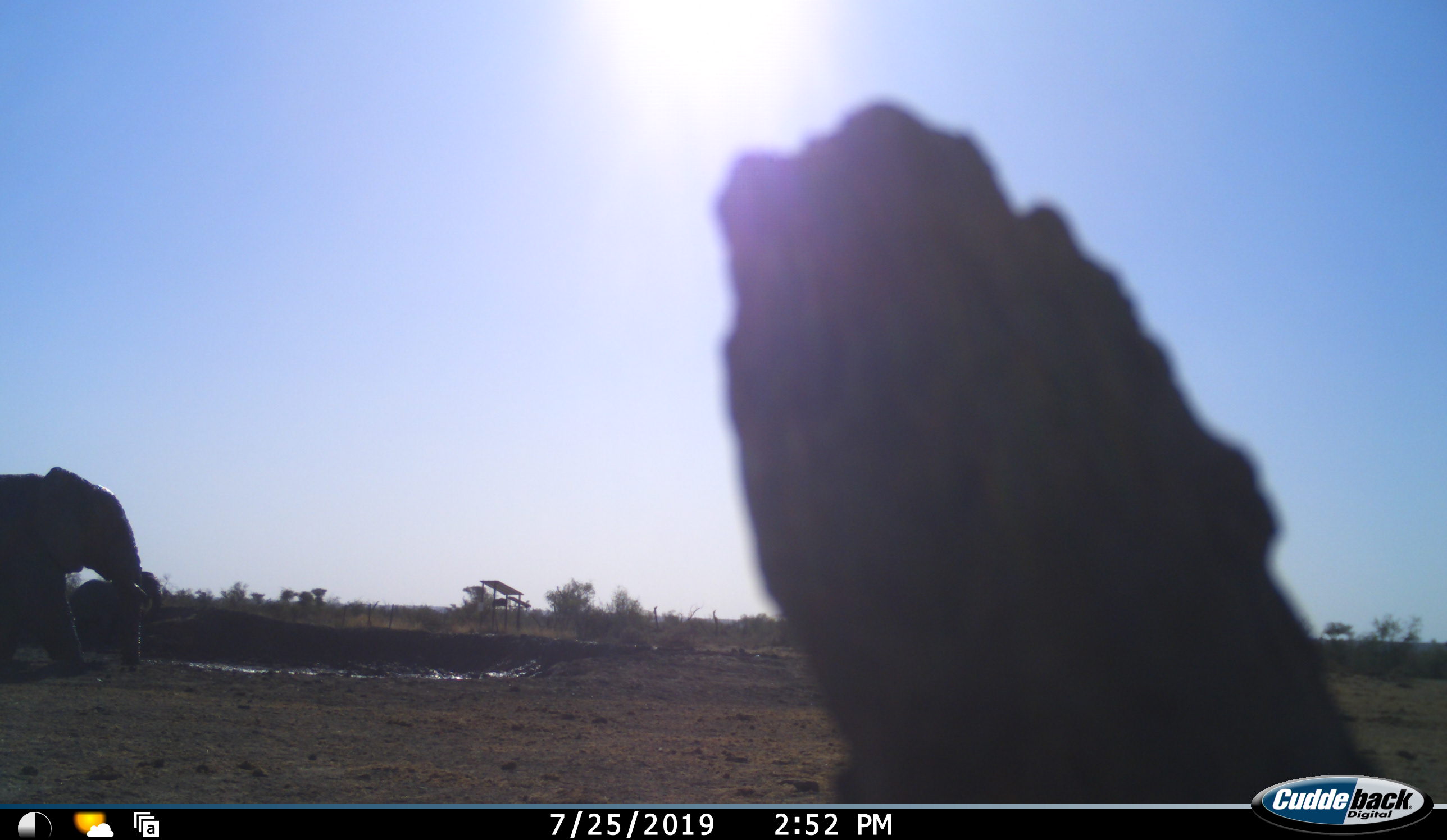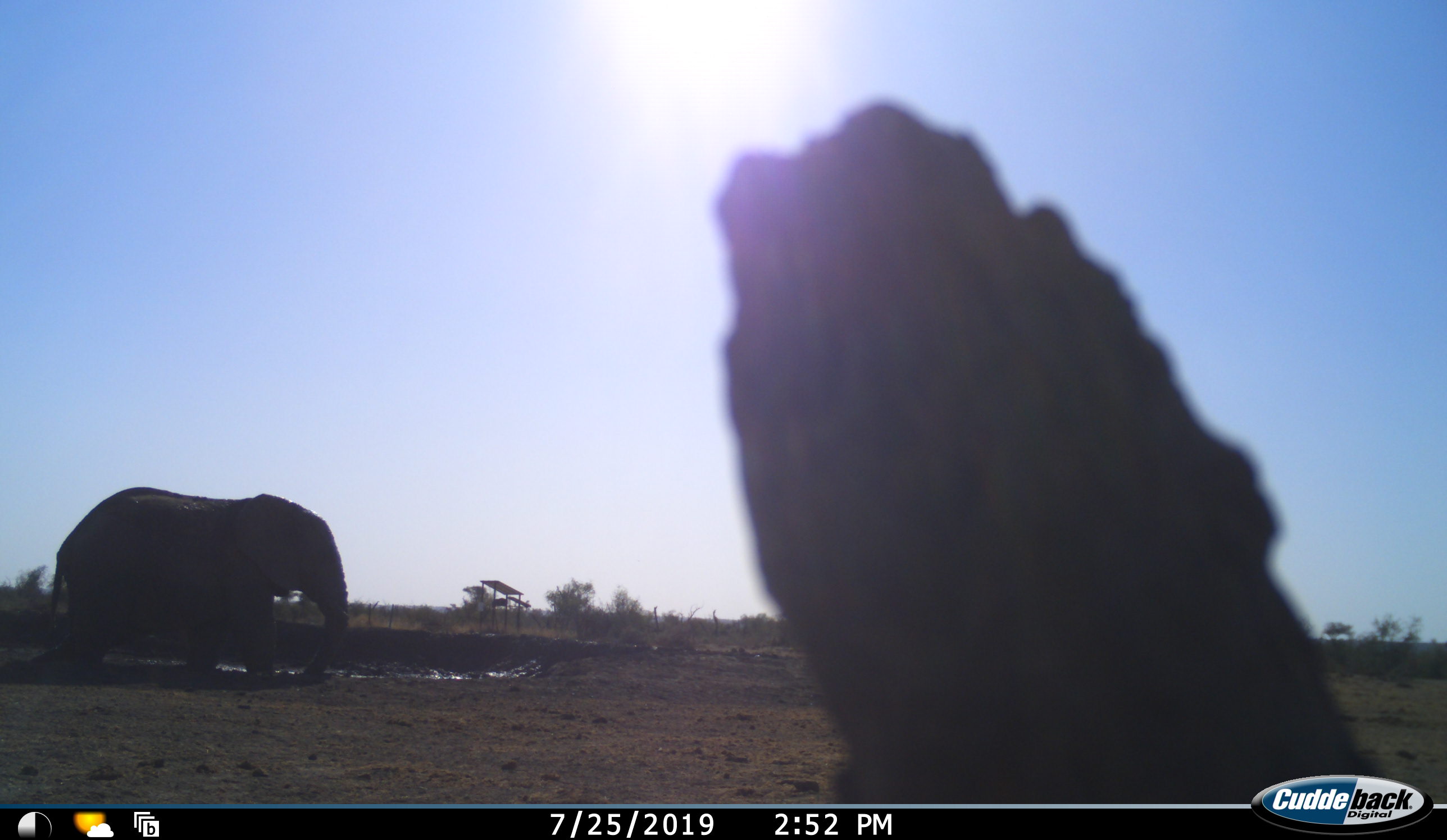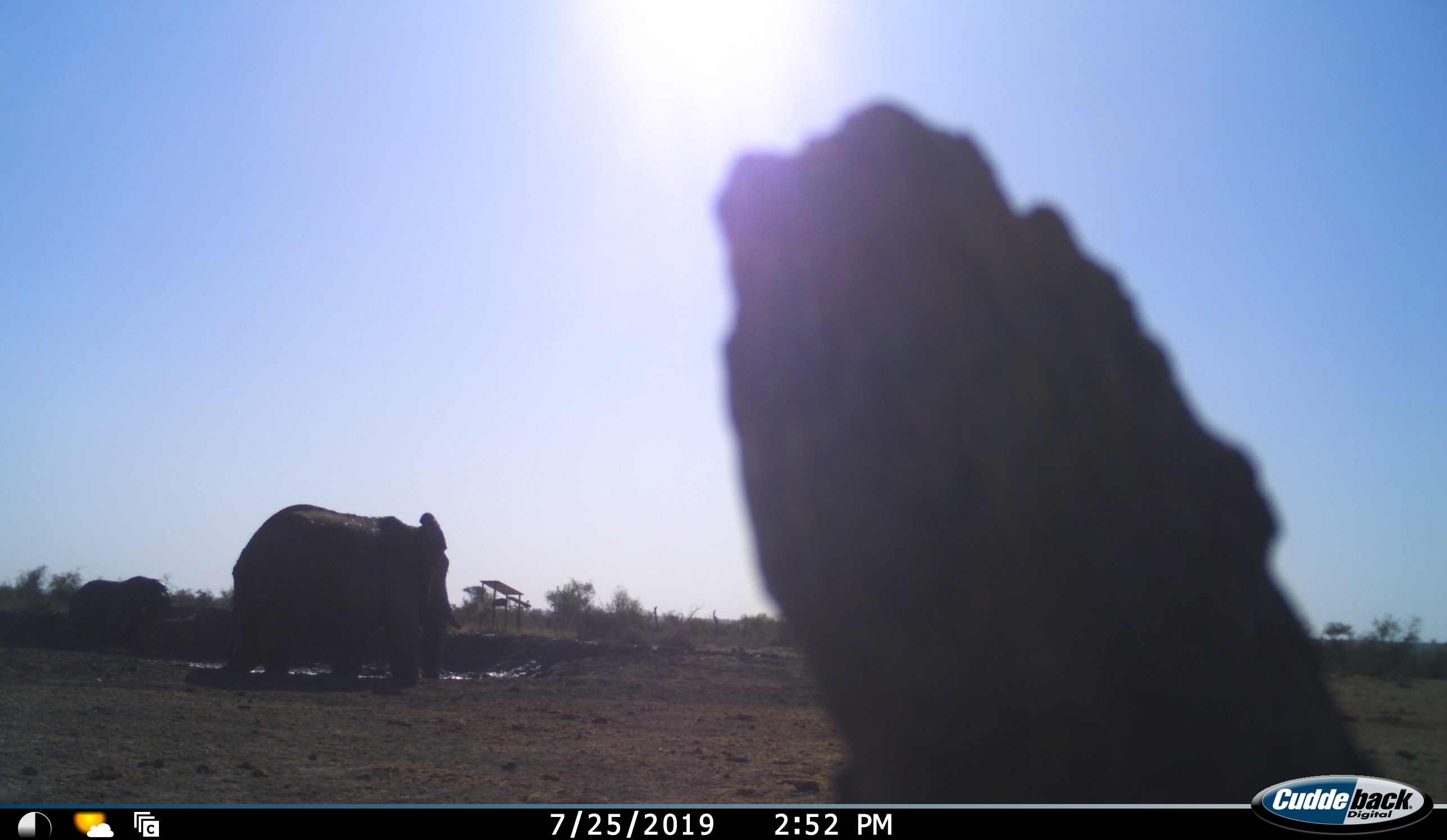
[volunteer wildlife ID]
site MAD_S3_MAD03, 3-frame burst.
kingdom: Animalia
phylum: Chordata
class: Mammalia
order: Proboscidea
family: Elephantidae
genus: Loxodonta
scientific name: Loxodonta africana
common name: african bush elephant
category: elephant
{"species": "elephant (african bush elephant) (Loxodonta africana)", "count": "2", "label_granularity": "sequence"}